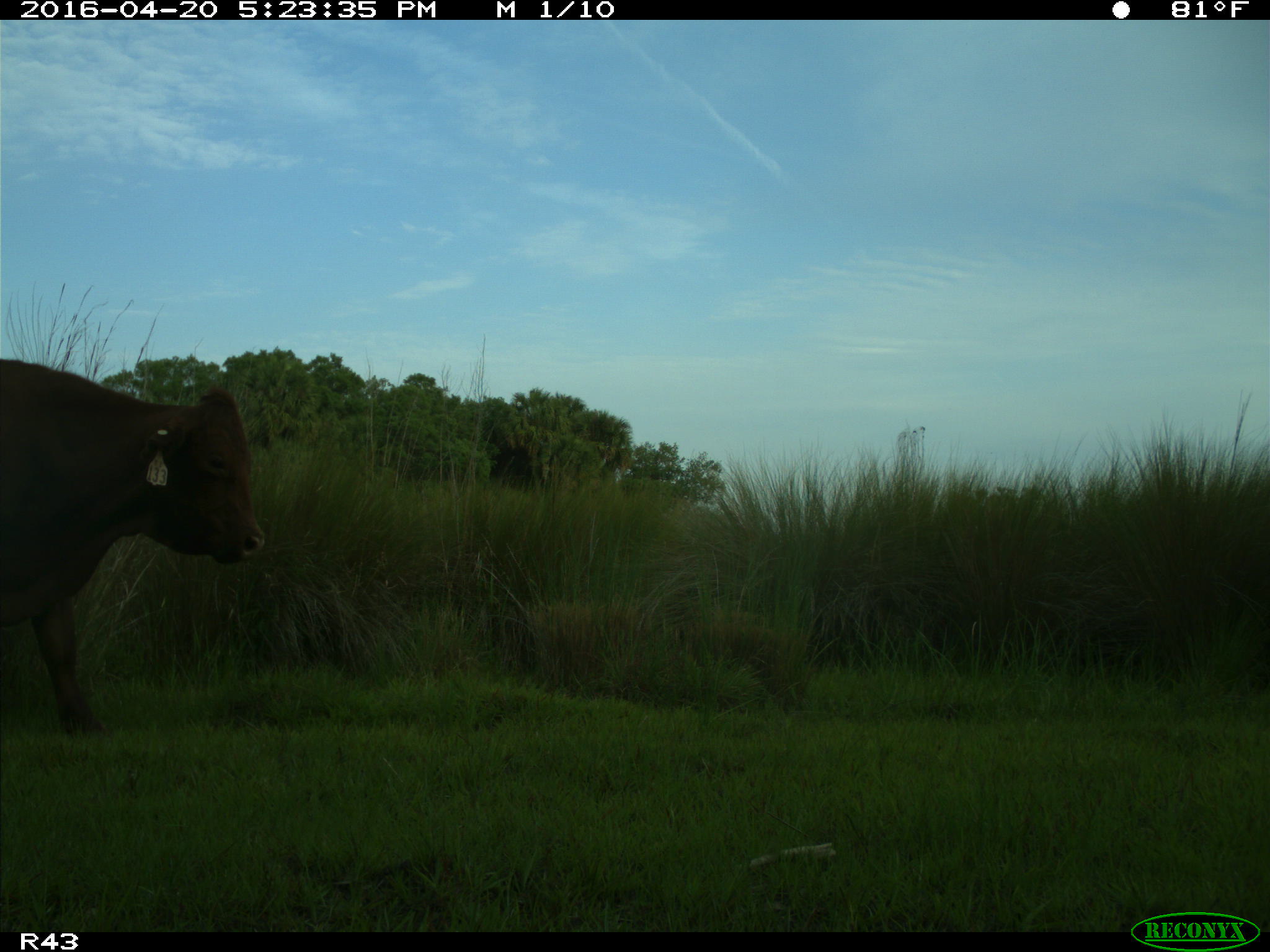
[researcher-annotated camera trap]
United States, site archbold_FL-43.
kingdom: Animalia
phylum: Chordata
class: Mammalia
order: Artiodactyla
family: Bovidae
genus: Bos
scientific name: Bos taurus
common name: domestic cow